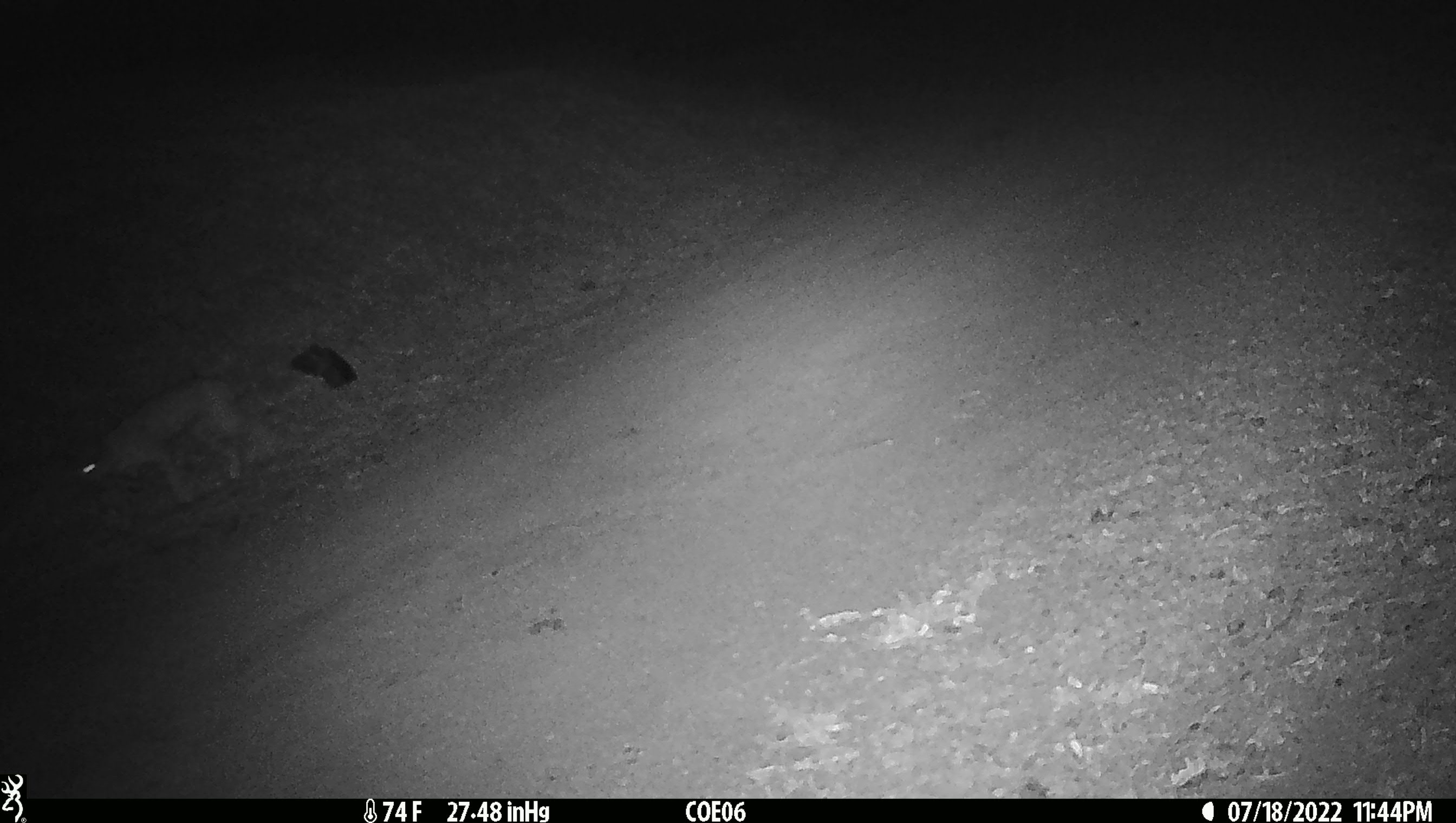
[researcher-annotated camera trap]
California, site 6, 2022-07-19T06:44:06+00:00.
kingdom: Animalia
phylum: Chordata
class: Mammalia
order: Carnivora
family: Felidae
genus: Lynx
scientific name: Lynx rufus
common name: bobcat